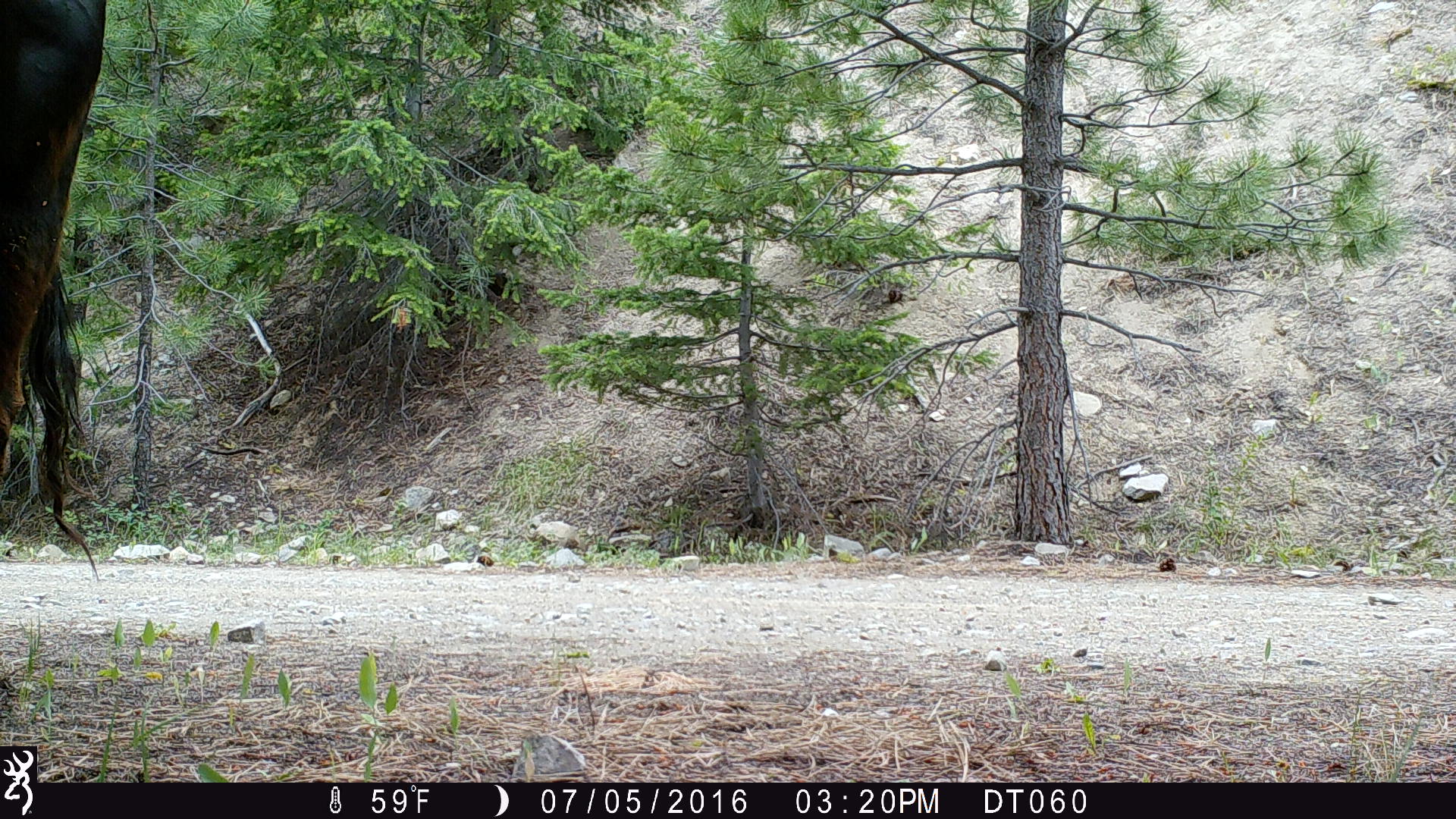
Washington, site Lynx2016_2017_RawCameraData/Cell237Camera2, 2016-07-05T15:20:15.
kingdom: Animalia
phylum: Chordata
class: Mammalia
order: Artiodactyla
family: Bovidae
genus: Bos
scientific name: Bos taurus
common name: domestic cattle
Domestic cattle (Bos taurus). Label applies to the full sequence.